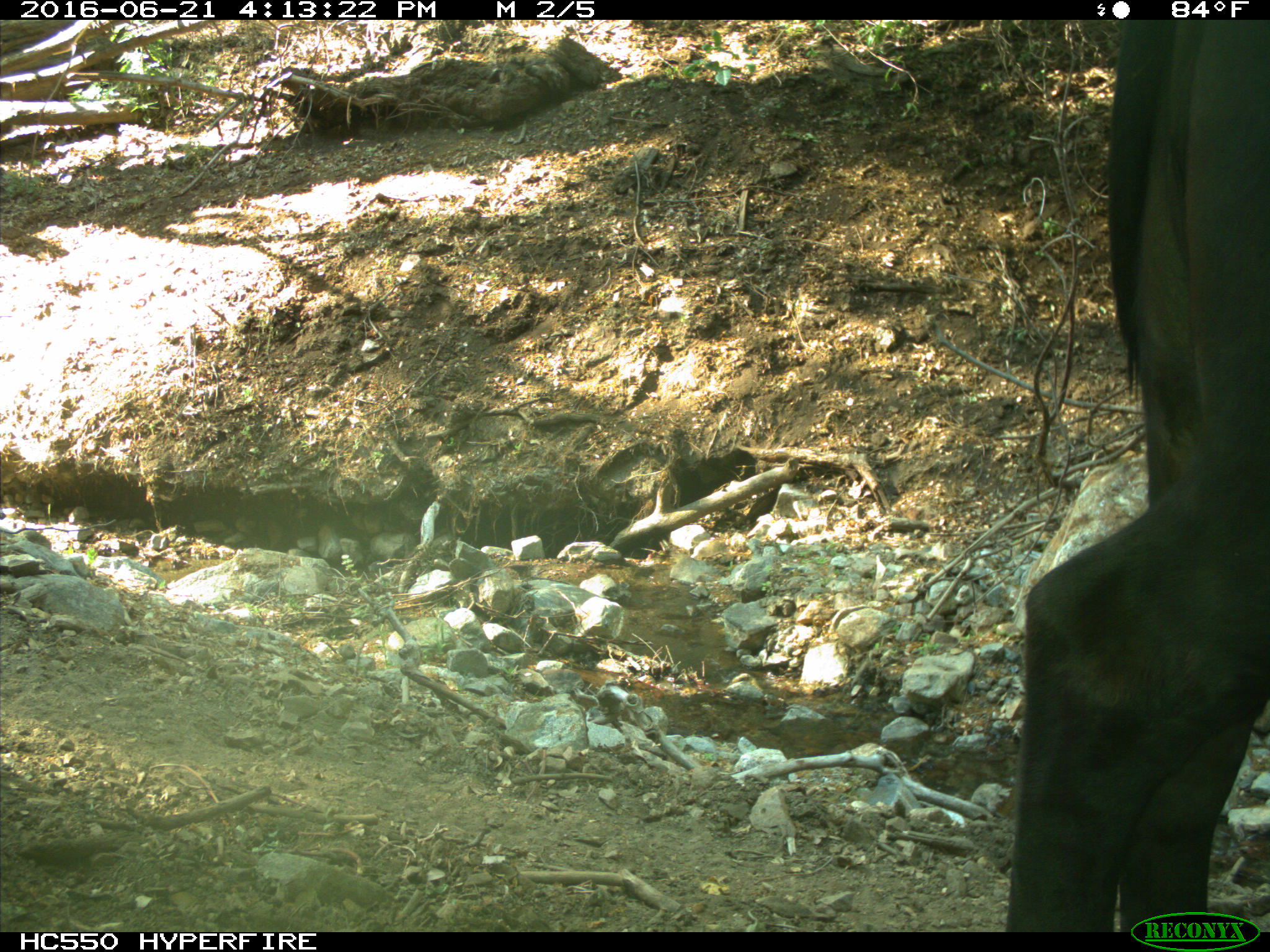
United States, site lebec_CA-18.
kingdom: Animalia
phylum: Chordata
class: Mammalia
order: Artiodactyla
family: Bovidae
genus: Bos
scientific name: Bos taurus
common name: domestic cow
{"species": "Bos taurus (domestic cow)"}